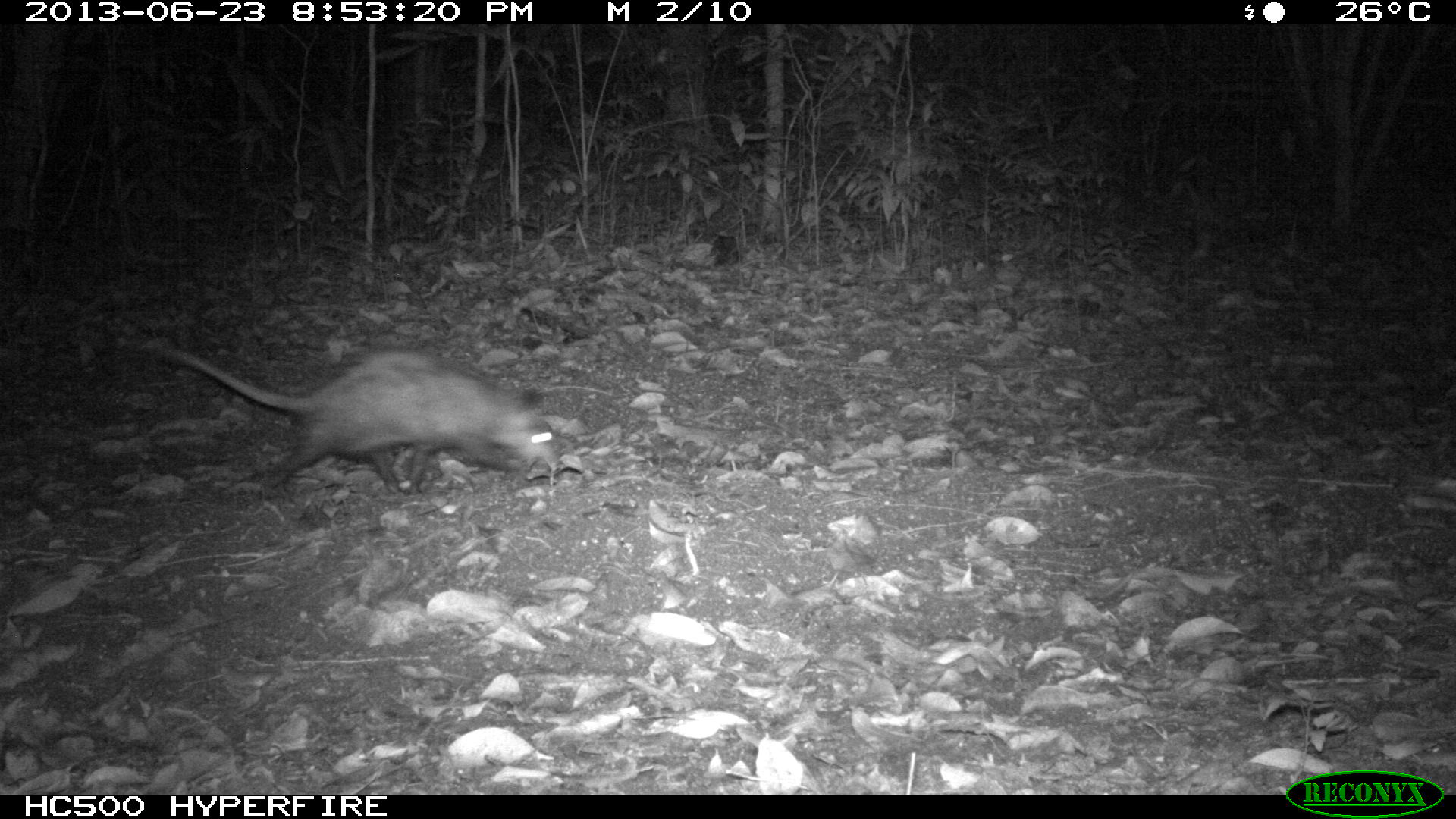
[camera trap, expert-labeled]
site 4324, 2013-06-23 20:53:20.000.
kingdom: Animalia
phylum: Chordata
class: Mammalia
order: Didelphimorphia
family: Didelphidae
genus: Didelphis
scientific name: Didelphis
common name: american opossums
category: didelphis sp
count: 1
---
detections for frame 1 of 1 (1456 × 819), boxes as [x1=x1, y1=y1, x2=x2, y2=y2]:
didelphis sp: [x1=137, y1=339, x2=562, y2=502]